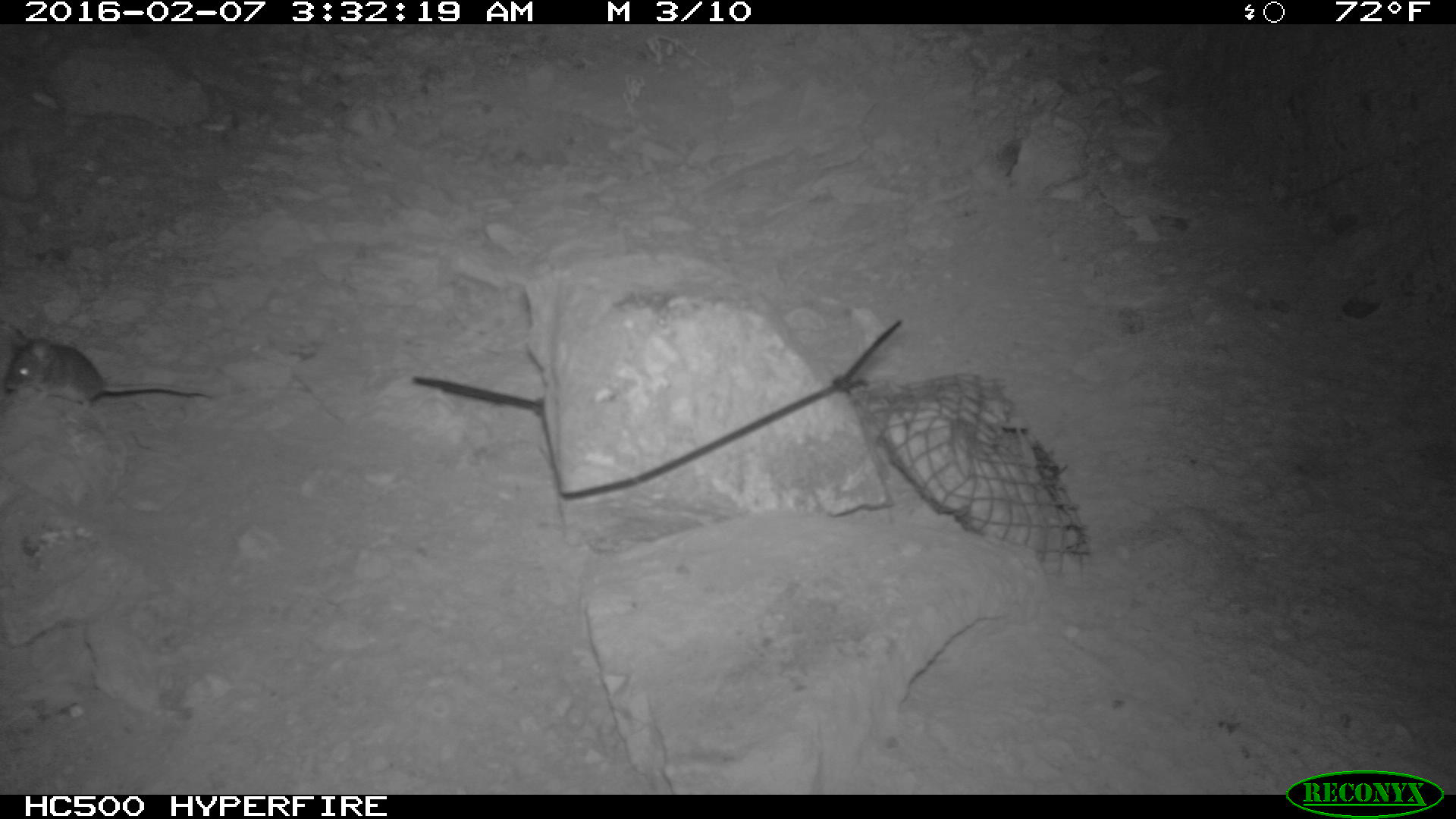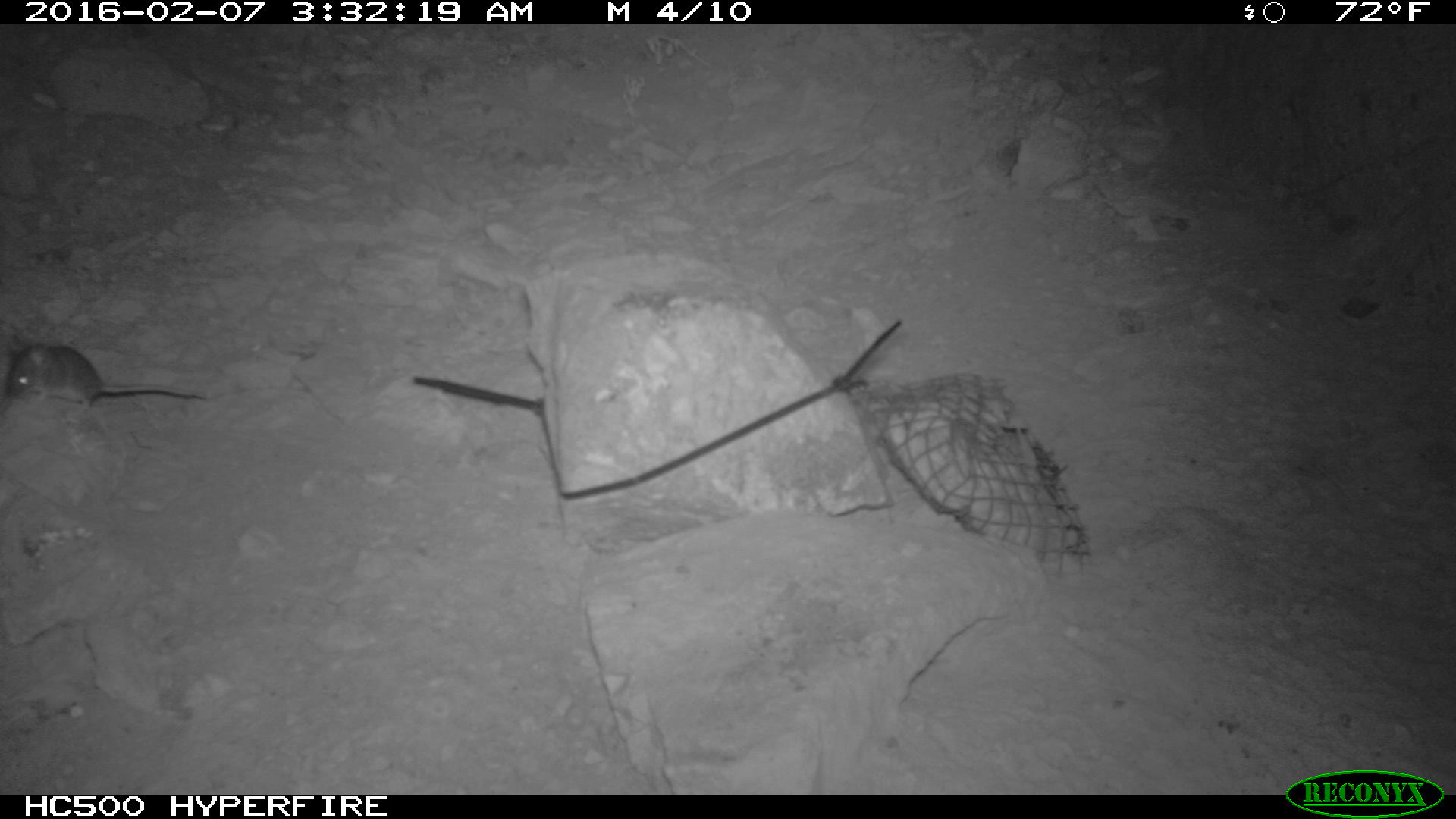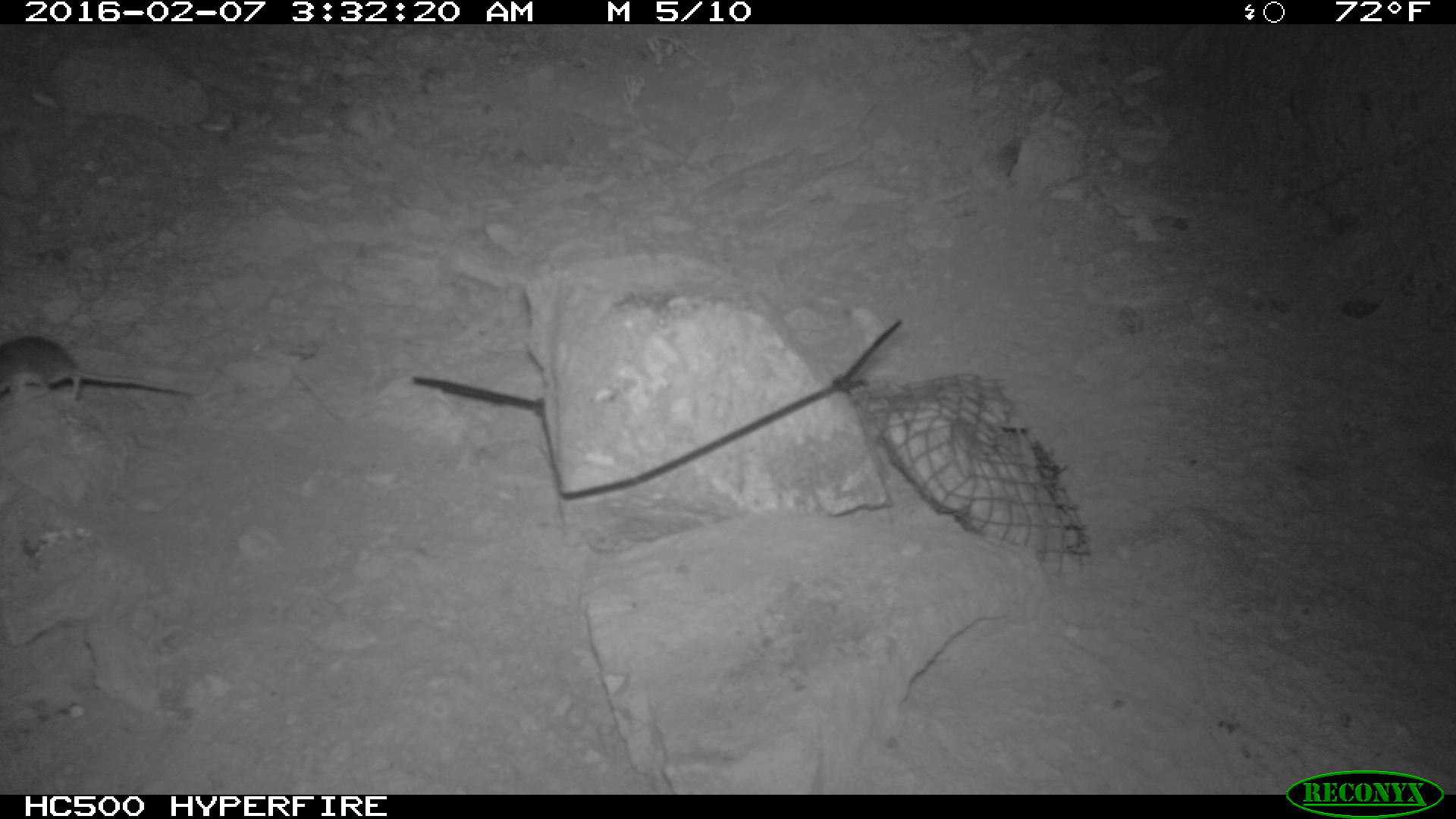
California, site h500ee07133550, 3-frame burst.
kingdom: Animalia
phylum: Chordata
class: Mammalia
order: Rodentia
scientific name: Rodentia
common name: rodent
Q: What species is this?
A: Rodent (Rodentia).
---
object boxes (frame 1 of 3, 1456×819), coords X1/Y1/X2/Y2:
rodent: 4/334/230/414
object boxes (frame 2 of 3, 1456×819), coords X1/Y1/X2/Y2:
rodent: 1/342/223/414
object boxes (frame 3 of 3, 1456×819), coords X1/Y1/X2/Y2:
rodent: 0/337/196/402